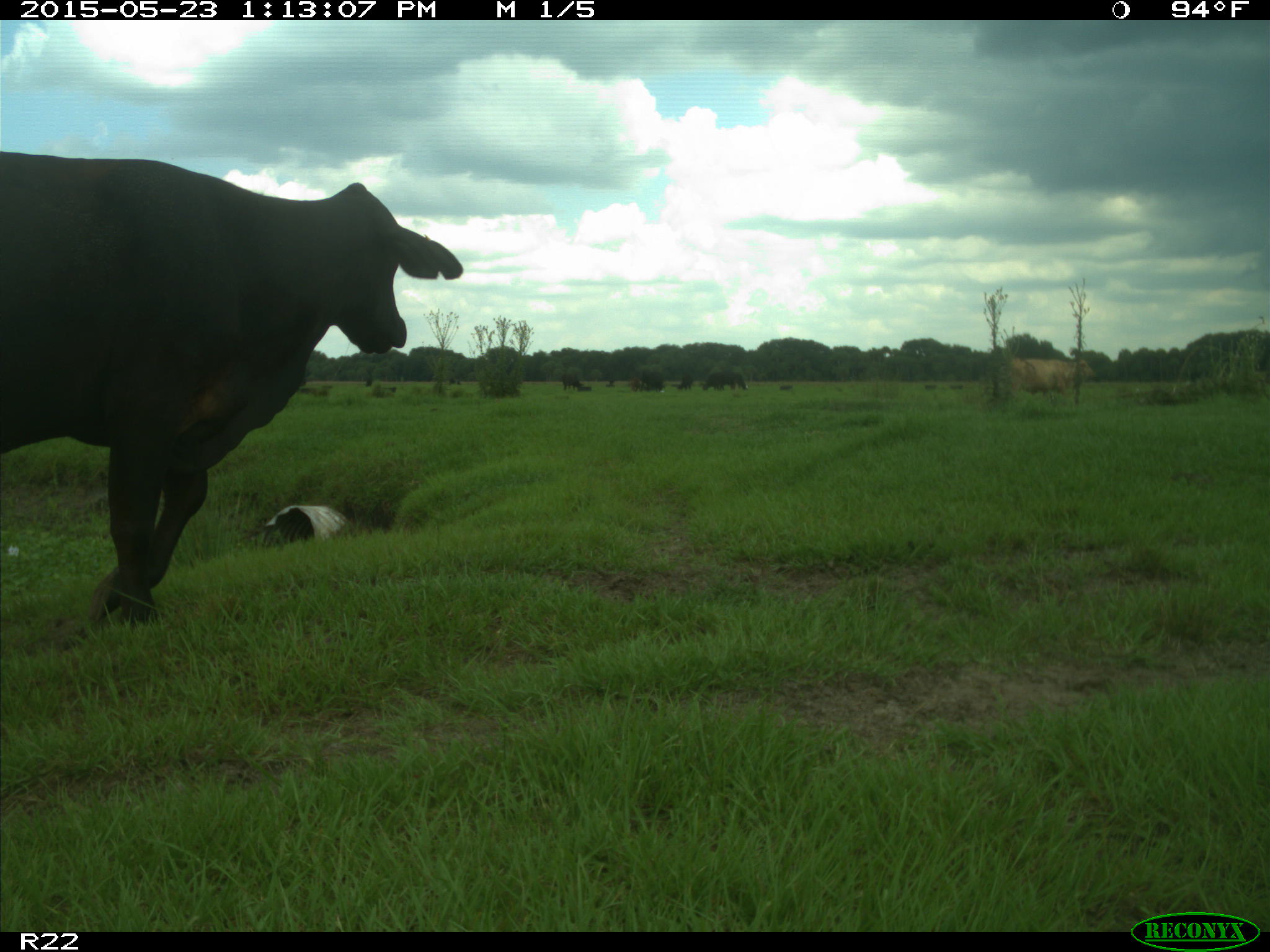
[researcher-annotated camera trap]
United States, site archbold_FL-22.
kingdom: Animalia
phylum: Chordata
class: Mammalia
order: Artiodactyla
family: Bovidae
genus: Bos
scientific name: Bos taurus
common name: domestic cow